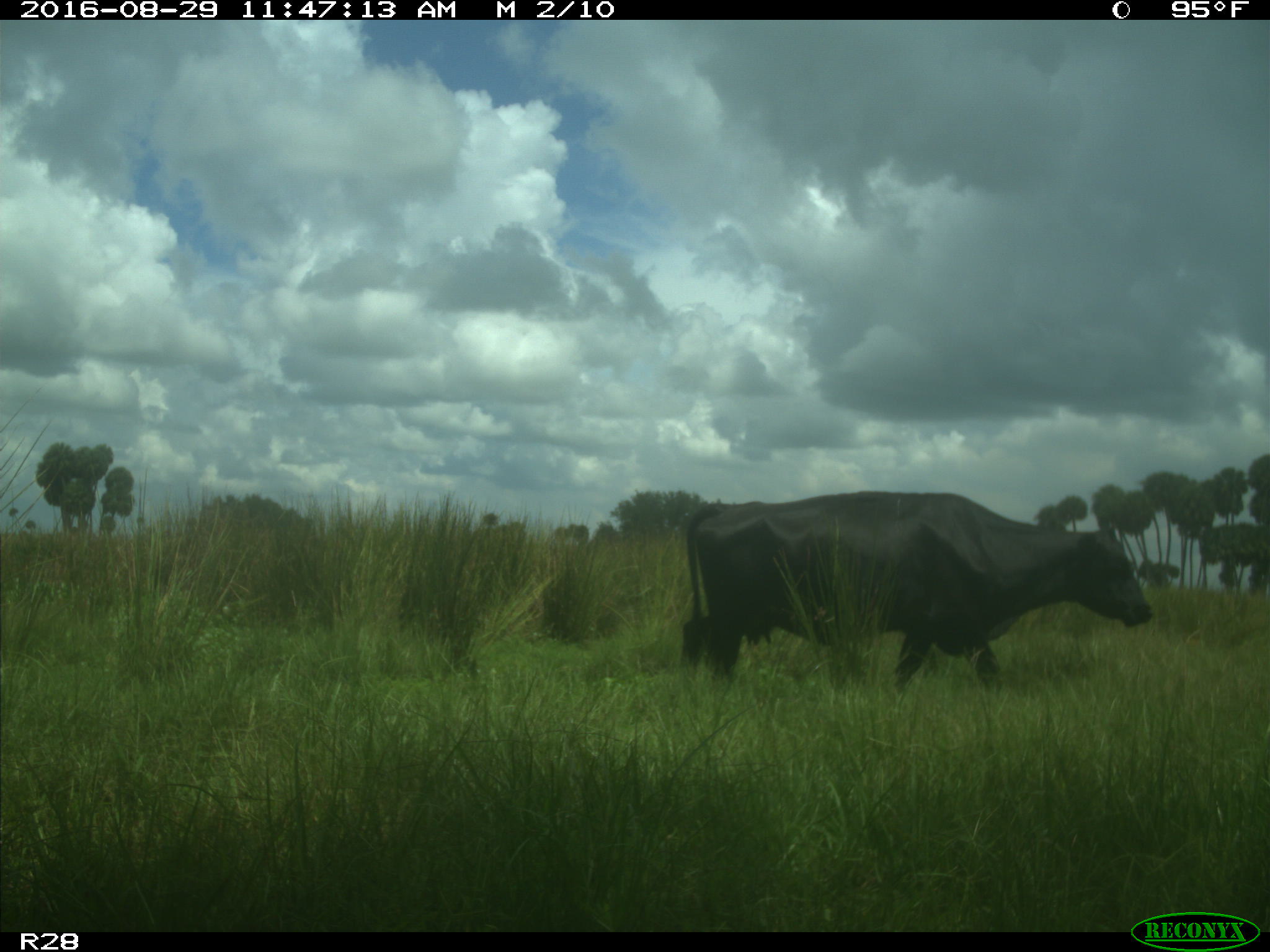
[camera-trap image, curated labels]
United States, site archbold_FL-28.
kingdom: Animalia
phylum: Chordata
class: Mammalia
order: Artiodactyla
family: Bovidae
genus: Bos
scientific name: Bos taurus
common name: domestic cow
Bos taurus (domestic cow).